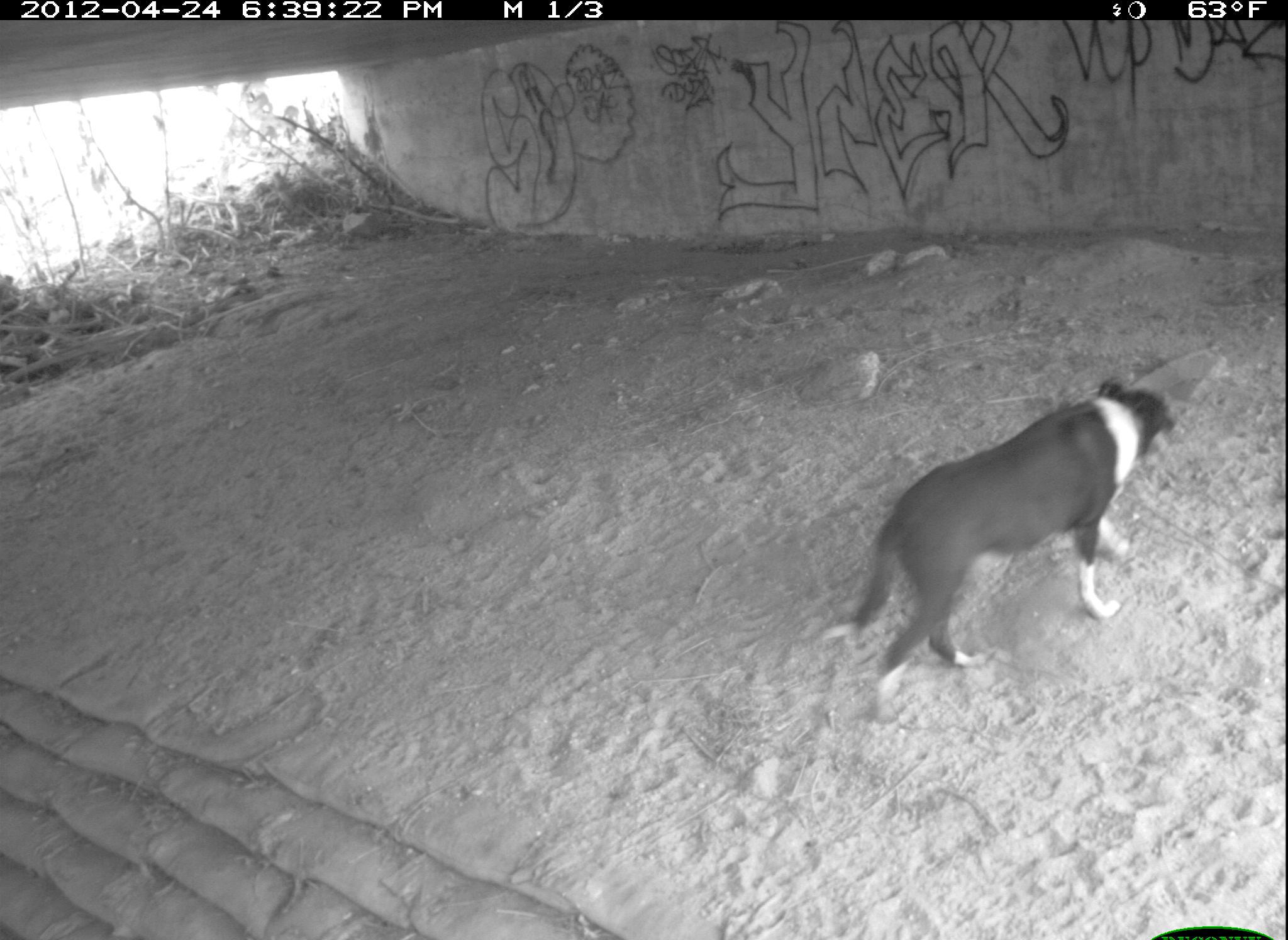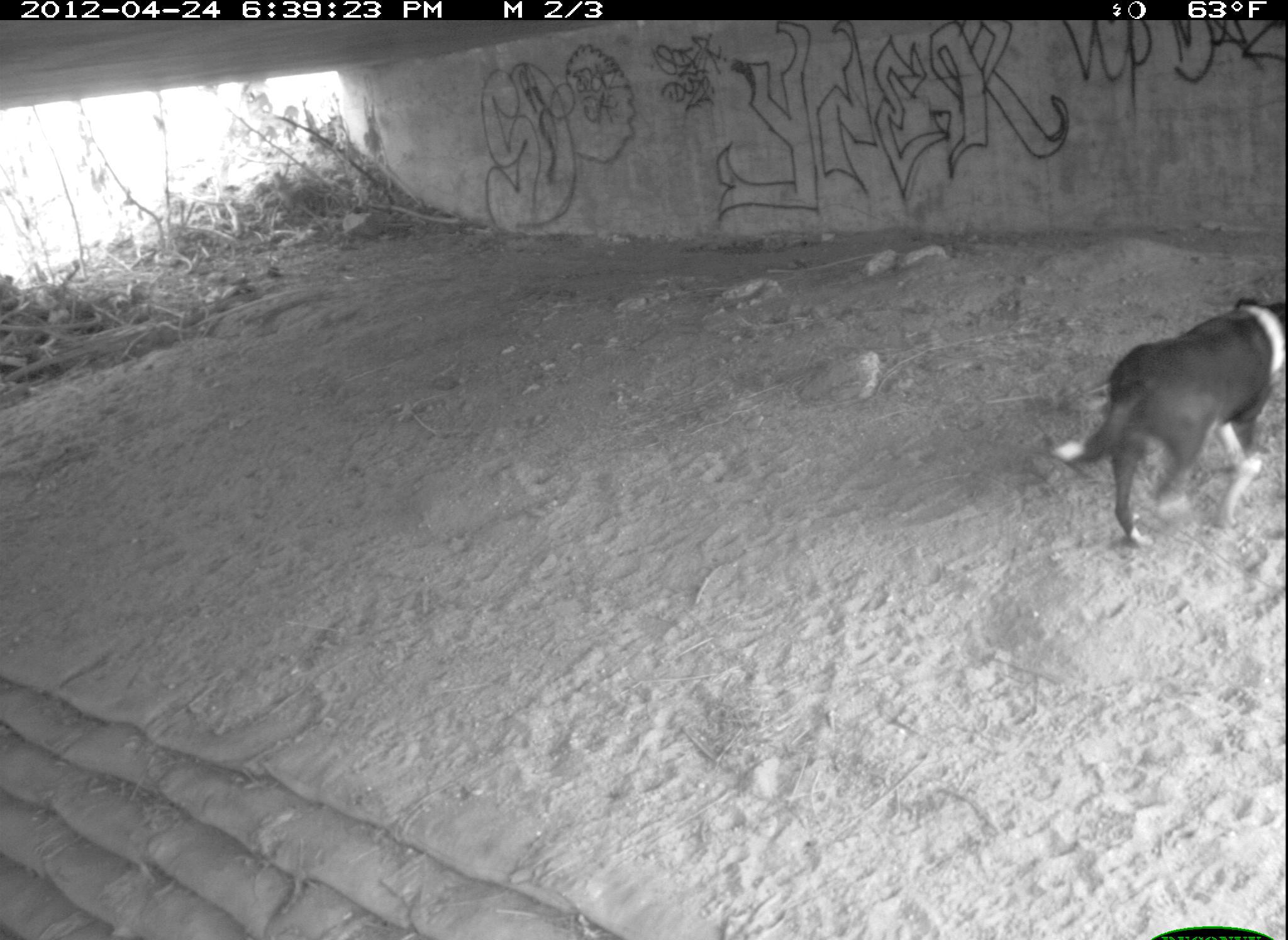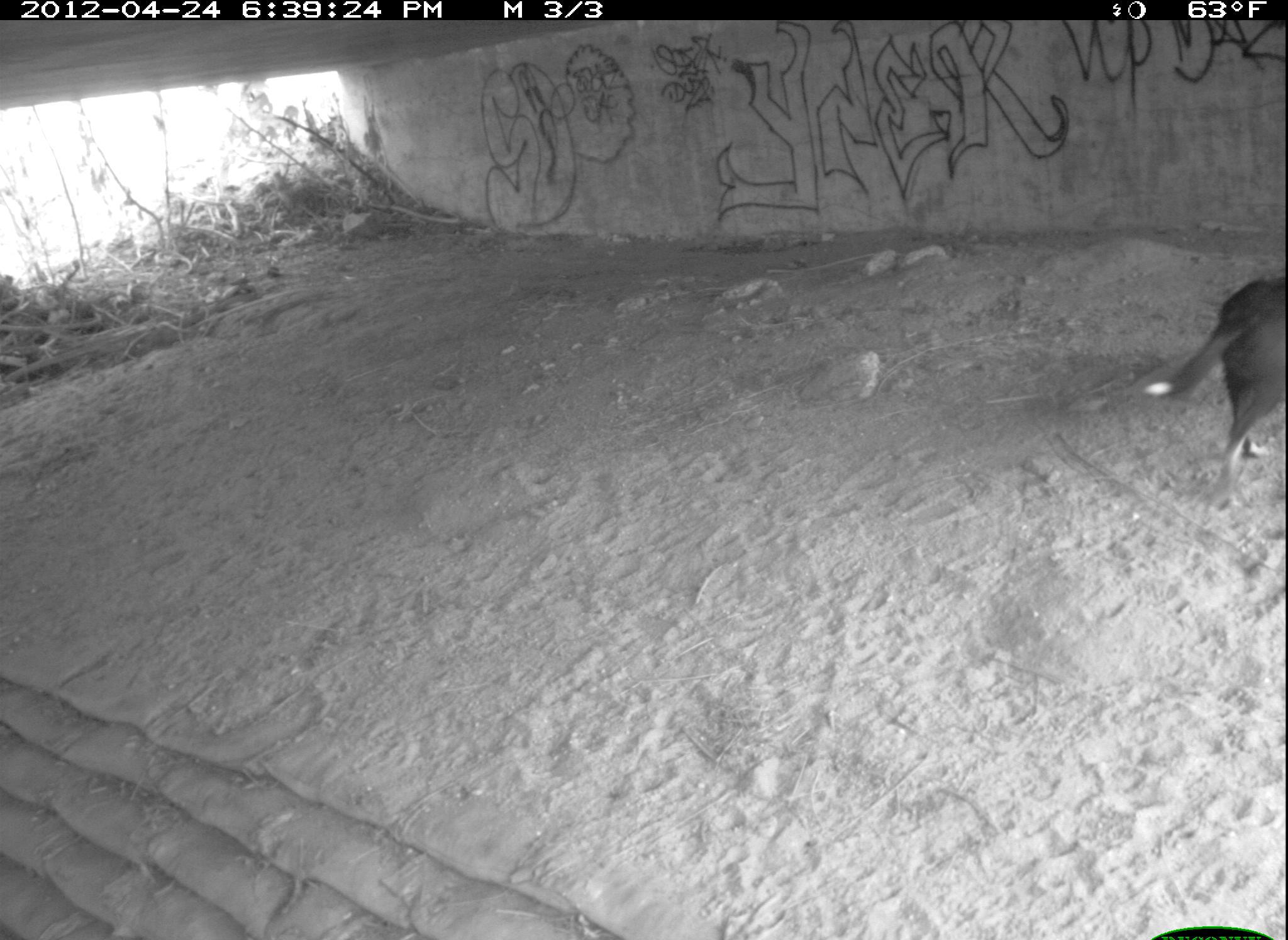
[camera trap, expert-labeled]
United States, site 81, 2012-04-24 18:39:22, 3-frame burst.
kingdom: Animalia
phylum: Chordata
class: Mammalia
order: Carnivora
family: Canidae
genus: Canis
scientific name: Canis familiaris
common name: domestic dog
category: dog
Dog (domestic dog) (Canis familiaris).